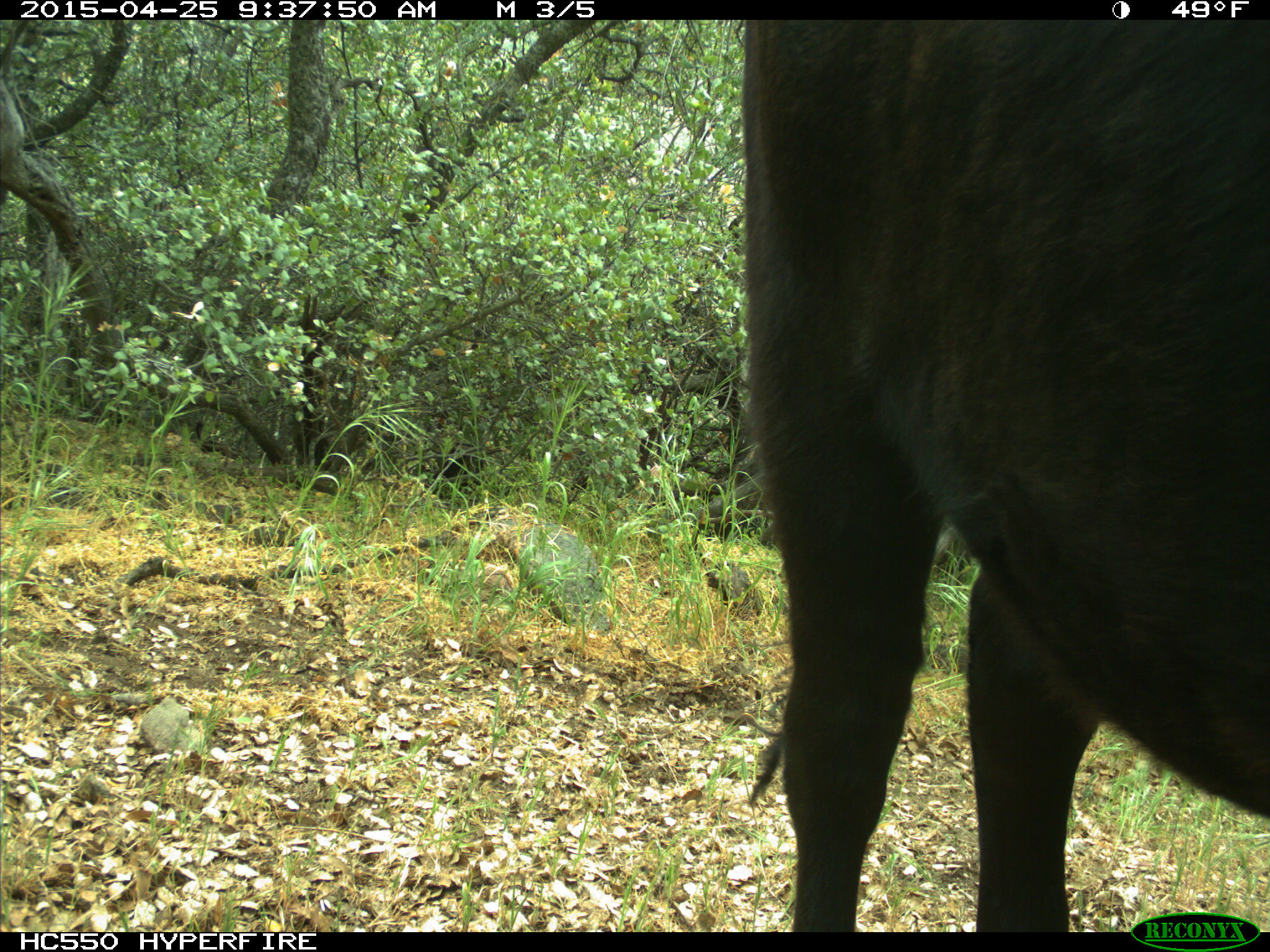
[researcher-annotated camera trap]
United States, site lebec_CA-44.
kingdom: Animalia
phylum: Chordata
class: Mammalia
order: Artiodactyla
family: Suidae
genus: Sus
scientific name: Sus scrofa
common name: wild boar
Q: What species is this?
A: Sus scrofa (wild boar).